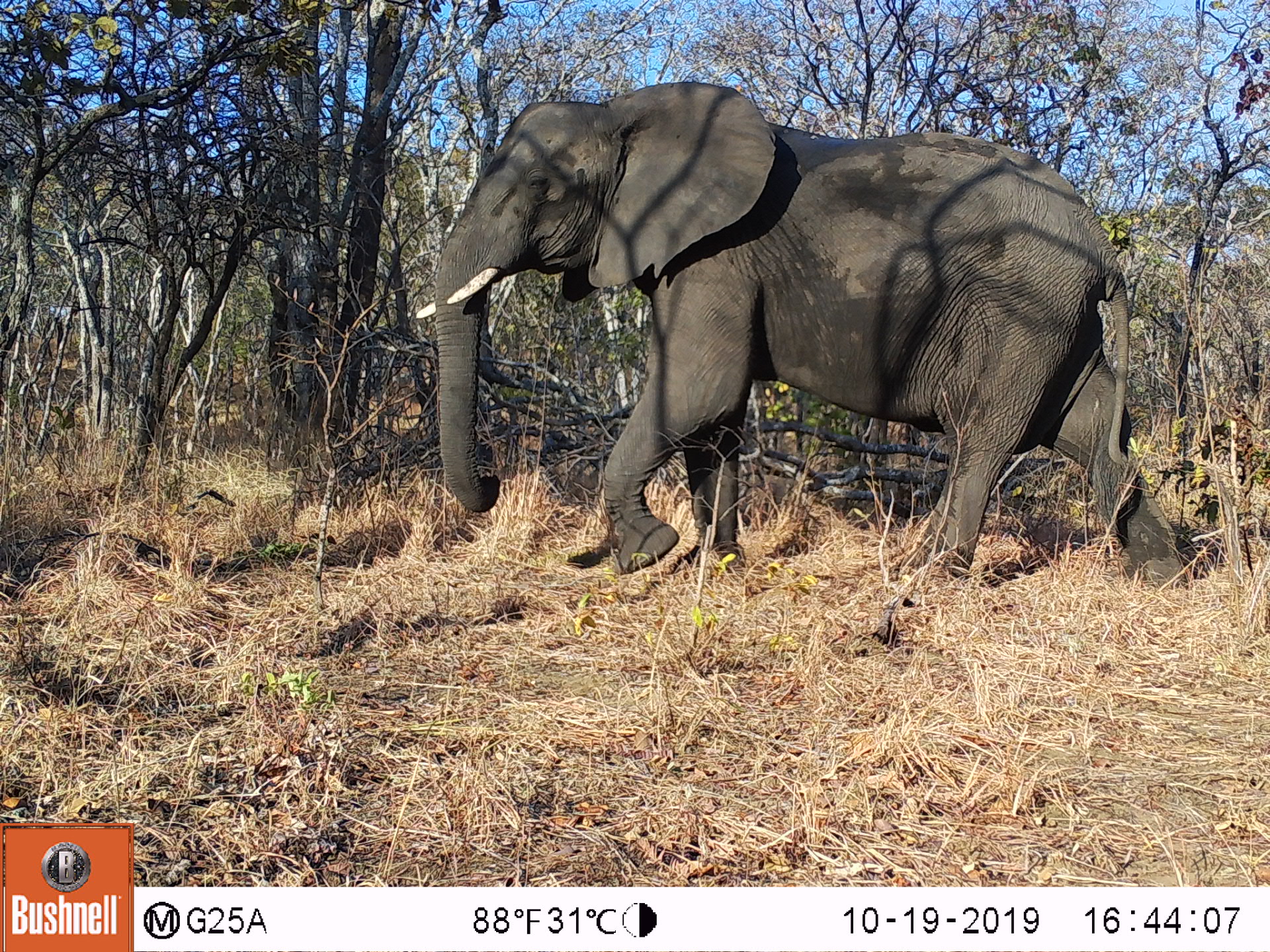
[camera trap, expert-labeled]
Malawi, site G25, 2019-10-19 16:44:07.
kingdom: Animalia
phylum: Chordata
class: Mammalia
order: Proboscidea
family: Elephantidae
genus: Loxodonta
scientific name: Loxodonta africana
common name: african savanna elephant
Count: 1.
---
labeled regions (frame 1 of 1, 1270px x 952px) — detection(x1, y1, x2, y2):
african savanna elephant: detection(416, 78, 1202, 589)